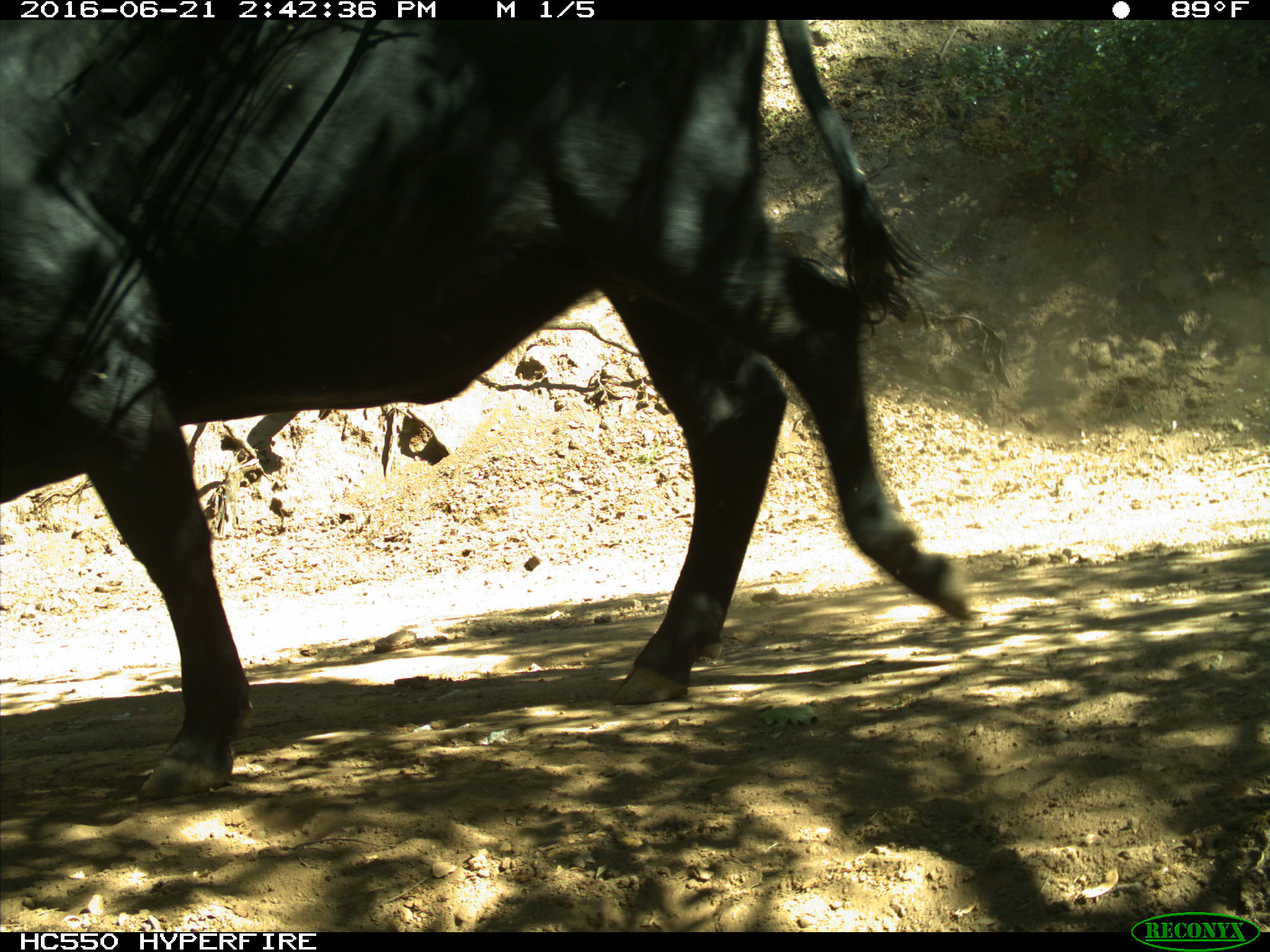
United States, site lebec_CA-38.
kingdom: Animalia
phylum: Chordata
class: Mammalia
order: Artiodactyla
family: Bovidae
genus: Bos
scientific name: Bos taurus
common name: domestic cow